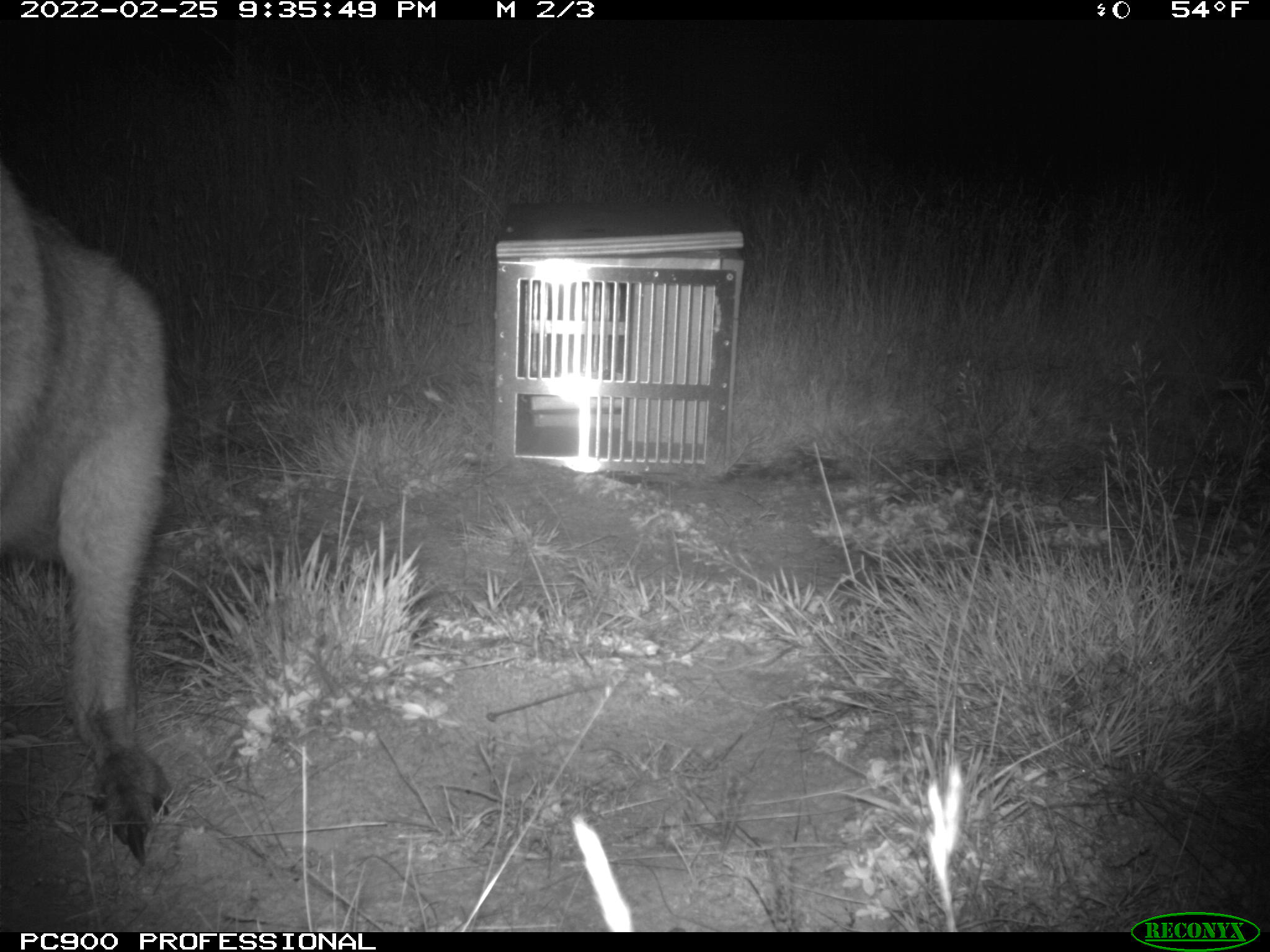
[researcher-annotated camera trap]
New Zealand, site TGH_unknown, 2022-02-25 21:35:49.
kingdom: Animalia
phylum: Chordata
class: Mammalia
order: Diprotodontia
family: Macropodidae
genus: Notamacropus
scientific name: Notamacropus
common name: wallaby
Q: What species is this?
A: Wallaby (Notamacropus).